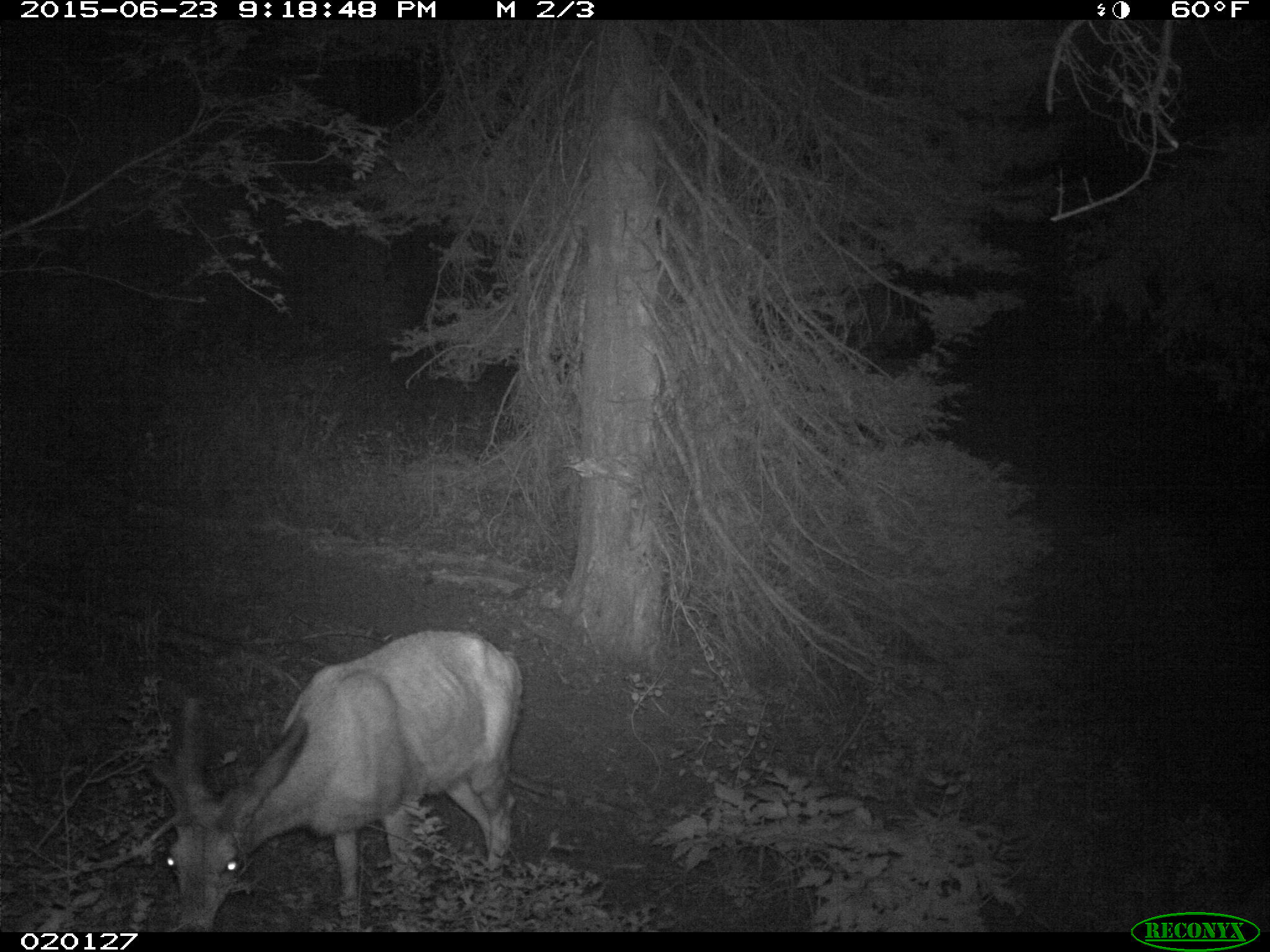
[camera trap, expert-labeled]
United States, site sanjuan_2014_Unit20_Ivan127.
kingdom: Animalia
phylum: Chordata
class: Mammalia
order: Artiodactyla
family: Cervidae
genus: Odocoileus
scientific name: Odocoileus hemionus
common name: mule deer